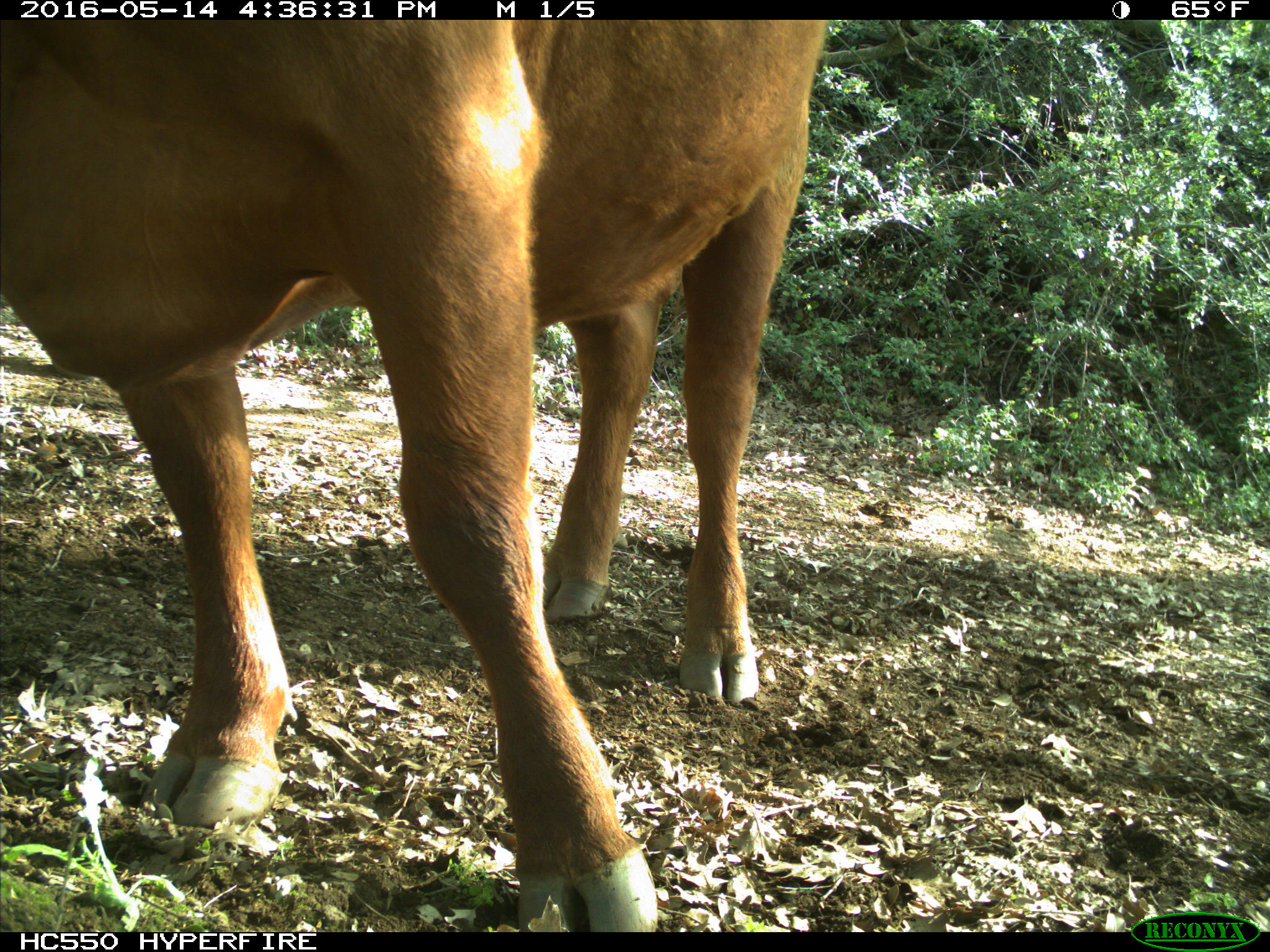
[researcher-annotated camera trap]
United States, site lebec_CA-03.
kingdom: Animalia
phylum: Chordata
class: Mammalia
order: Artiodactyla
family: Bovidae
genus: Bos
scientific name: Bos taurus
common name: domestic cow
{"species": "Bos taurus (domestic cow)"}